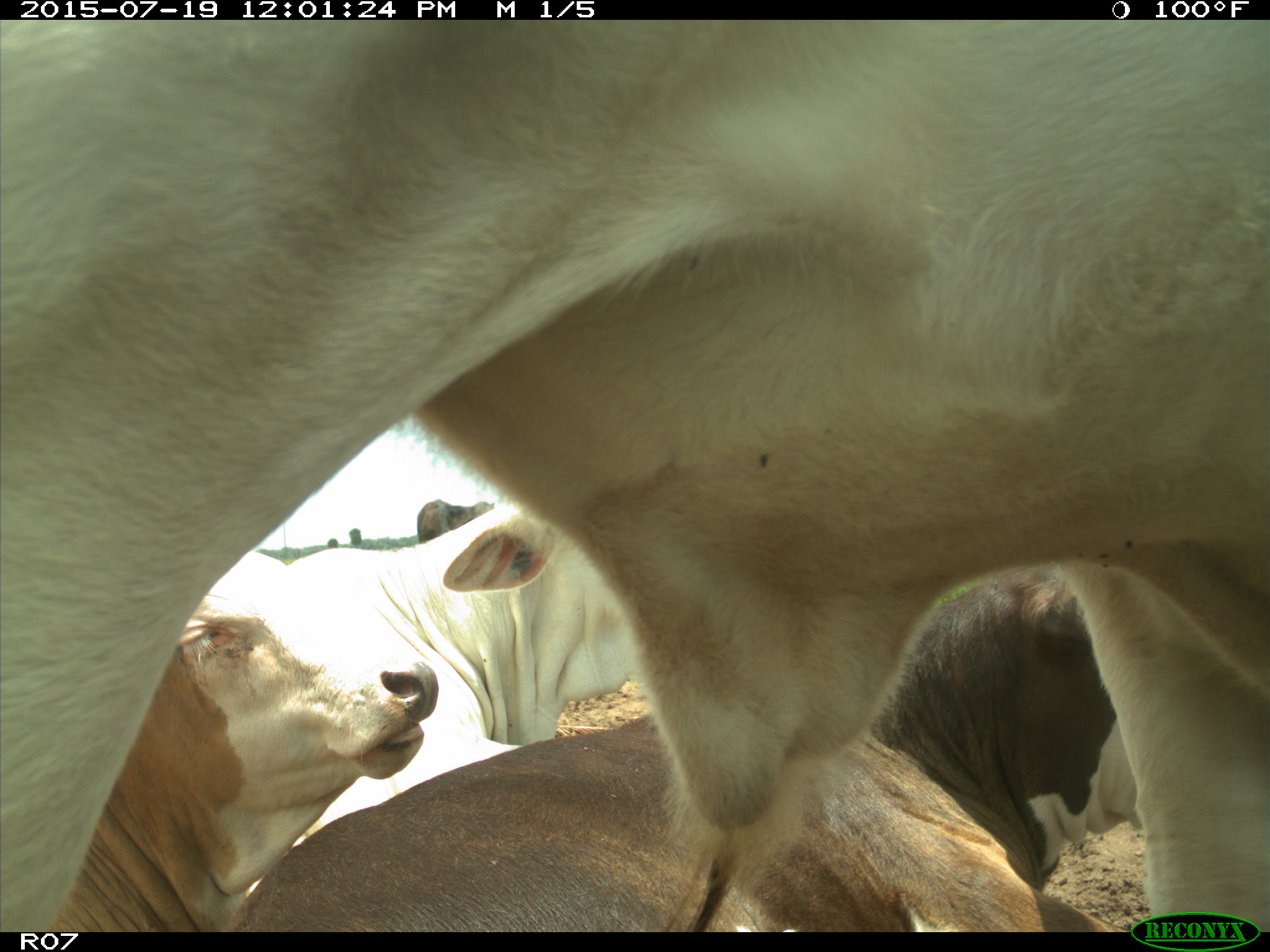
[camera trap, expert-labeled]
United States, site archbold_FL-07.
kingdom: Animalia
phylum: Chordata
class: Mammalia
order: Artiodactyla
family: Bovidae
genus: Bos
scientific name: Bos taurus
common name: domestic cow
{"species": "Bos taurus (domestic cow)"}